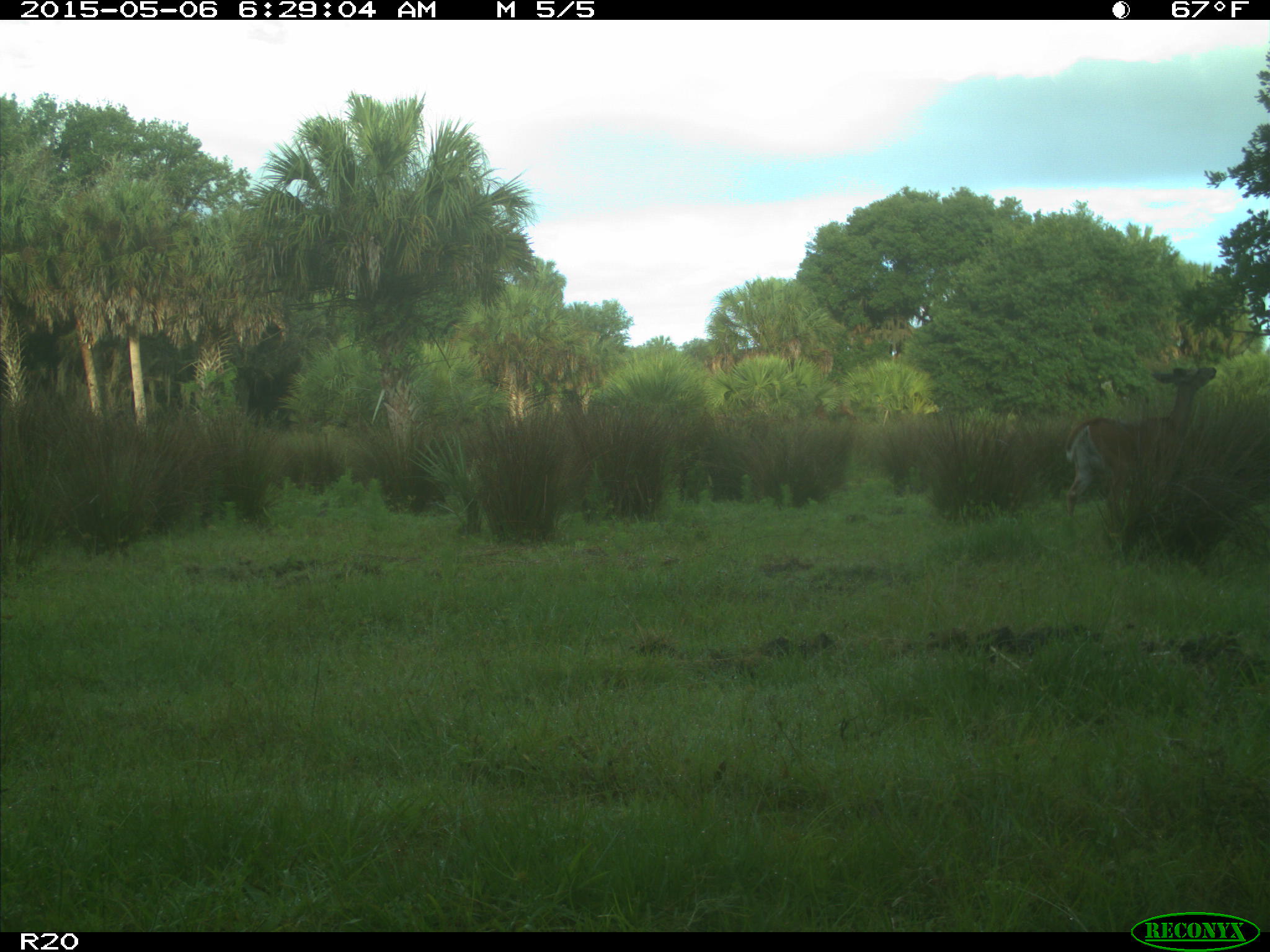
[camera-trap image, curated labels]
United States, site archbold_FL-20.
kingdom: Animalia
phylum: Chordata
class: Mammalia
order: Artiodactyla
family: Cervidae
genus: Odocoileus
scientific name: Odocoileus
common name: deer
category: unidentified deer